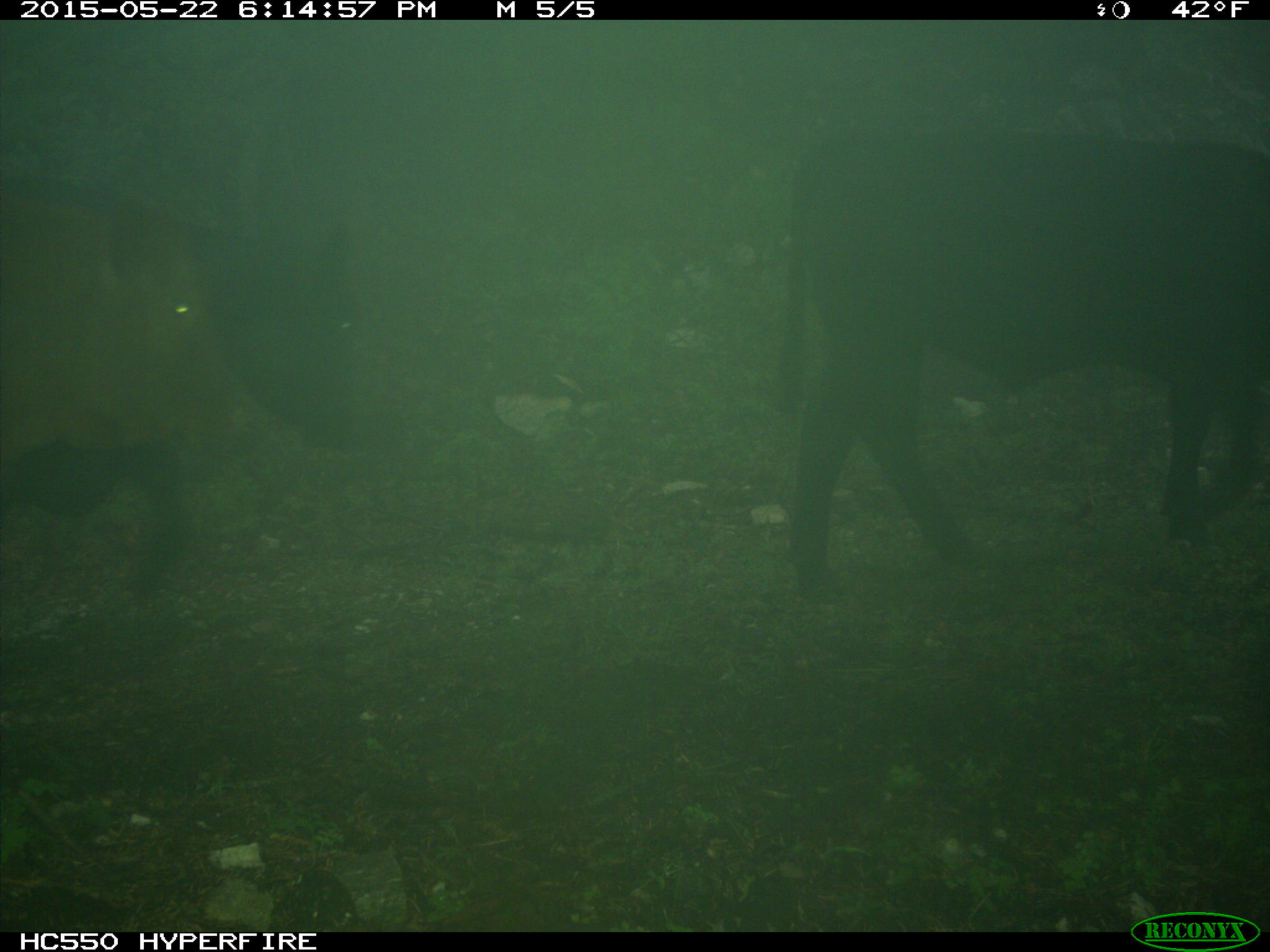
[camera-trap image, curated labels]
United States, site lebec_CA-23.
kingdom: Animalia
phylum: Chordata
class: Mammalia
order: Artiodactyla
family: Bovidae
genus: Bos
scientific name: Bos taurus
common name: domestic cow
Bos taurus (domestic cow).